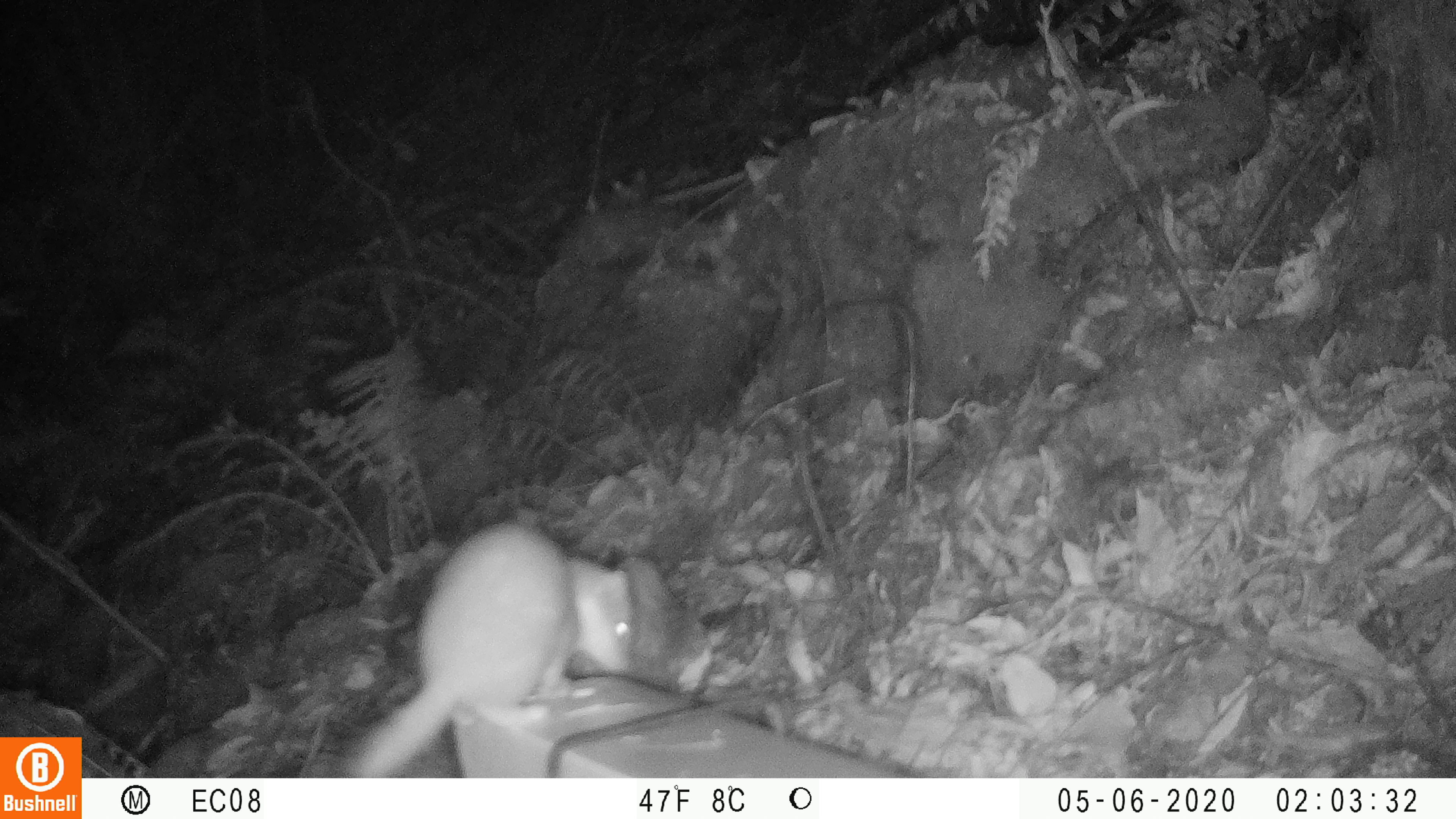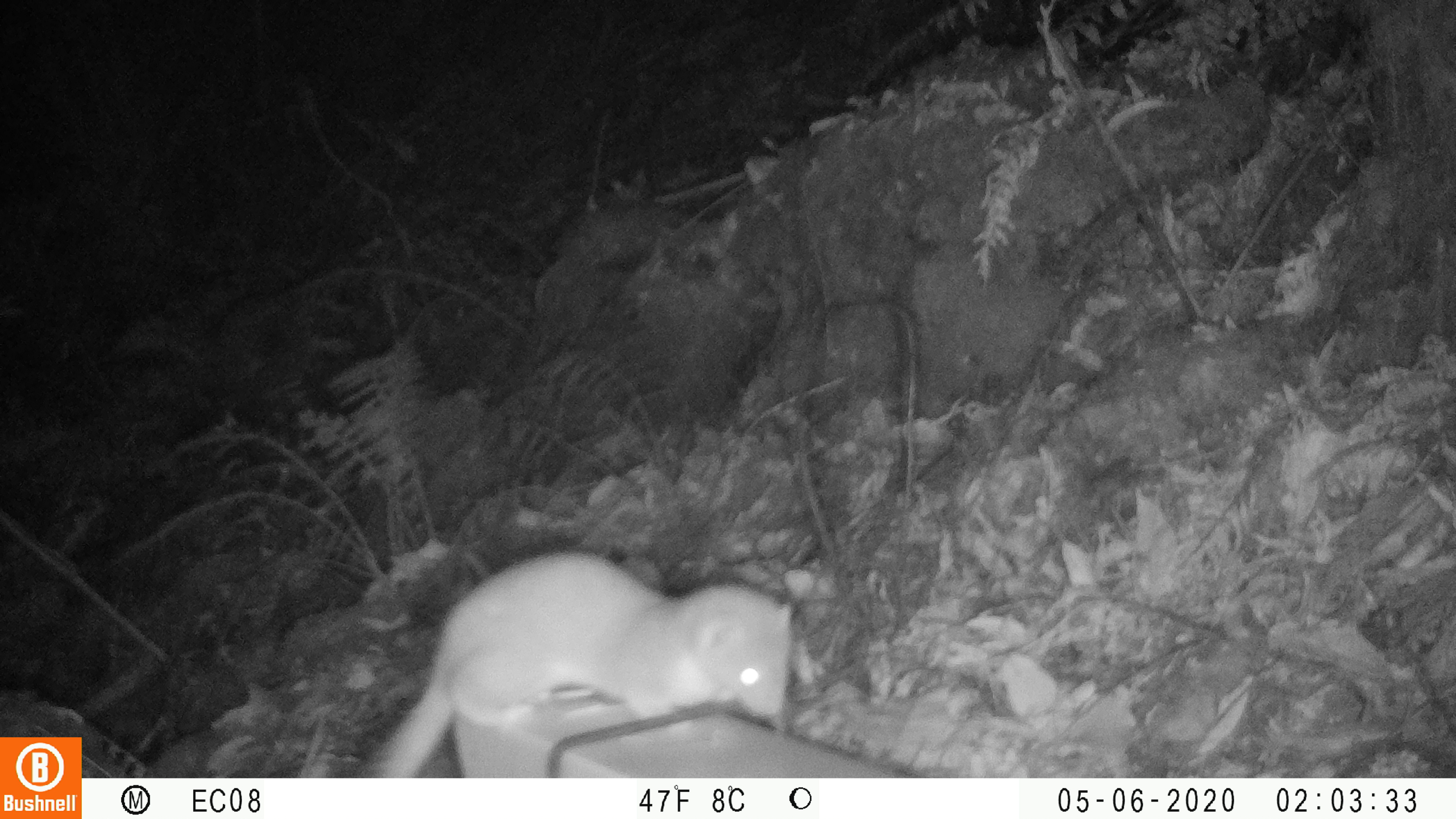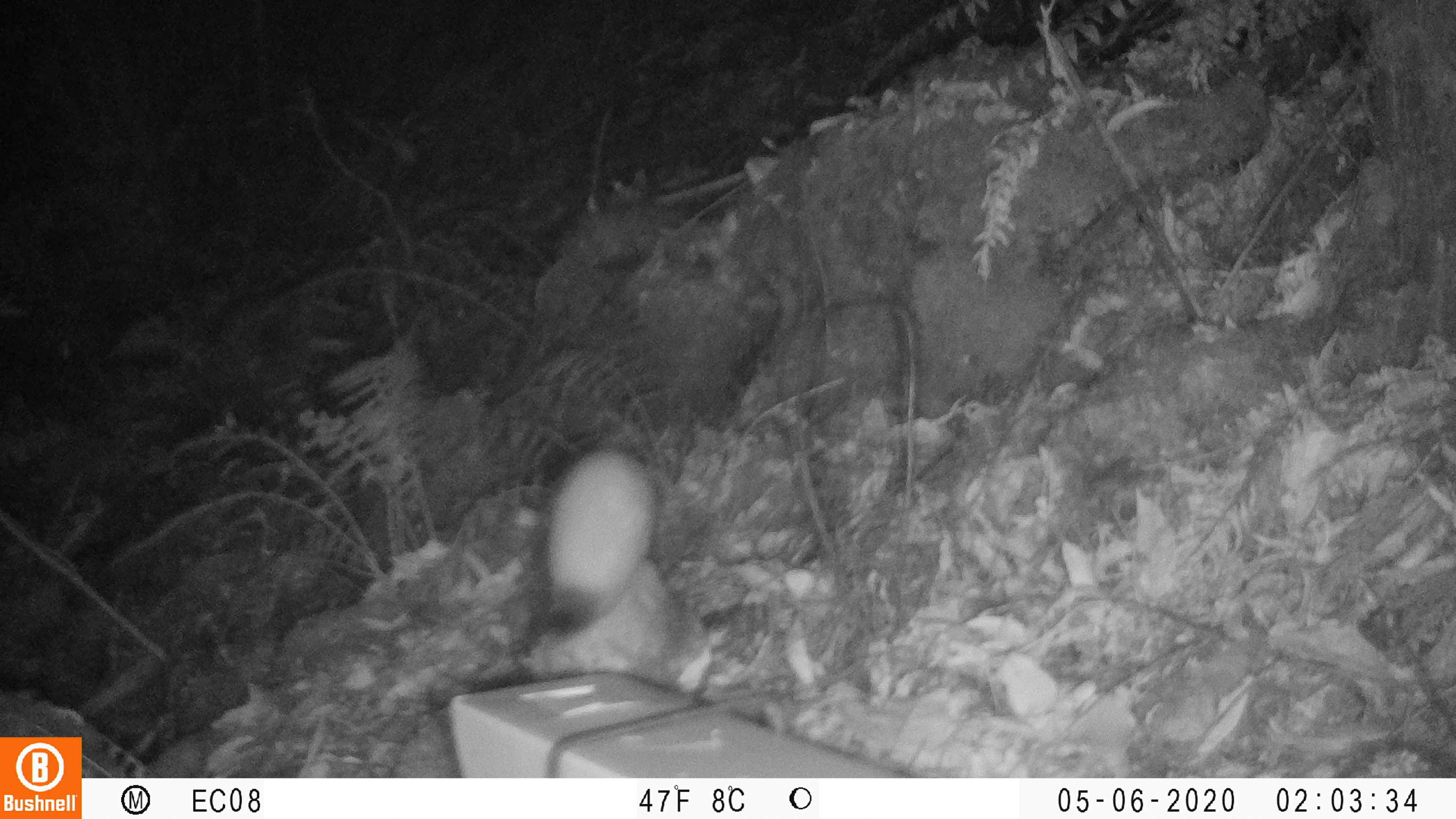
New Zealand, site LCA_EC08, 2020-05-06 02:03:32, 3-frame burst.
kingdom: Animalia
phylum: Chordata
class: Mammalia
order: Carnivora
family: Mustelidae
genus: Mustela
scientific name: Mustela erminea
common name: stoat